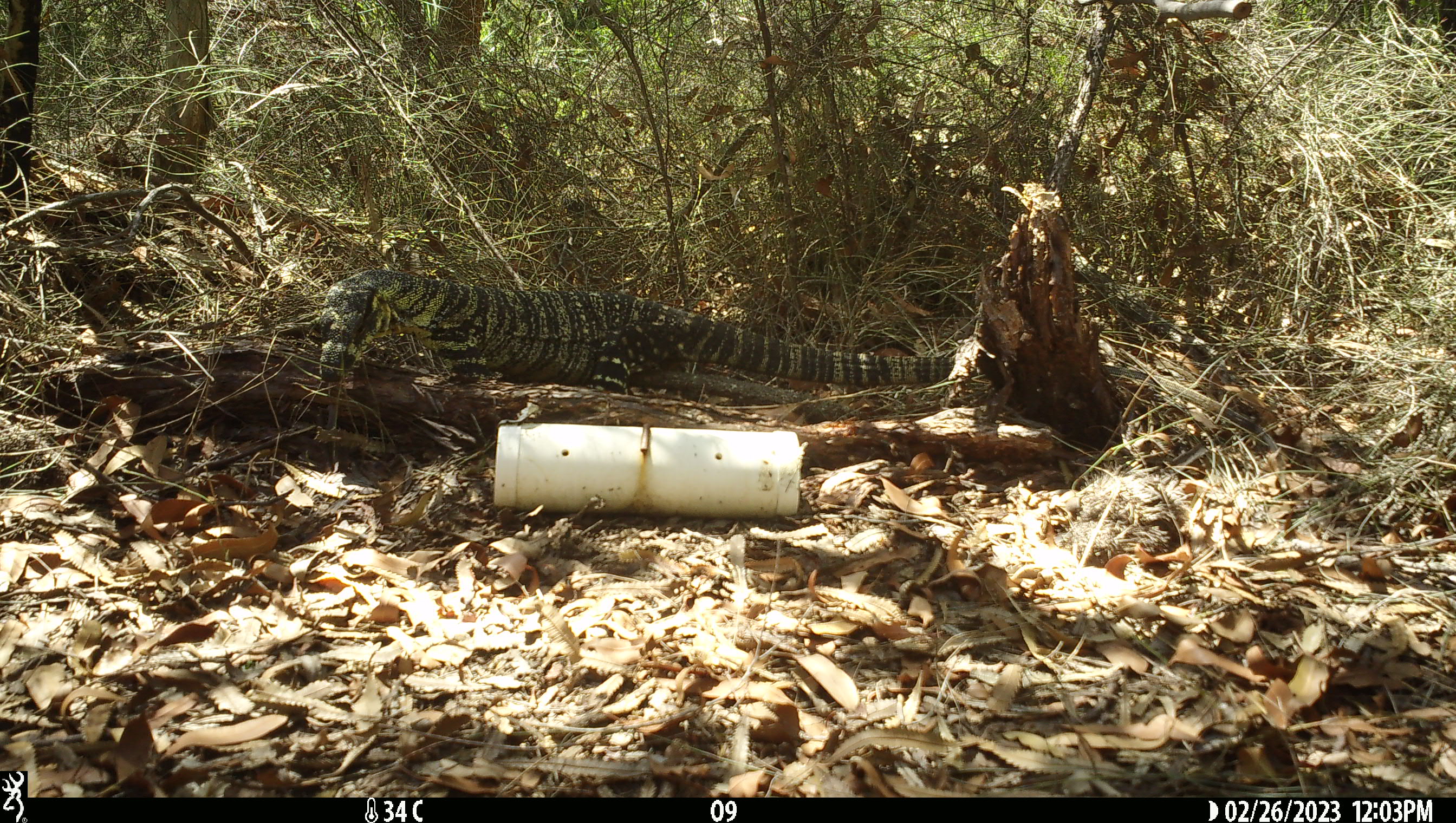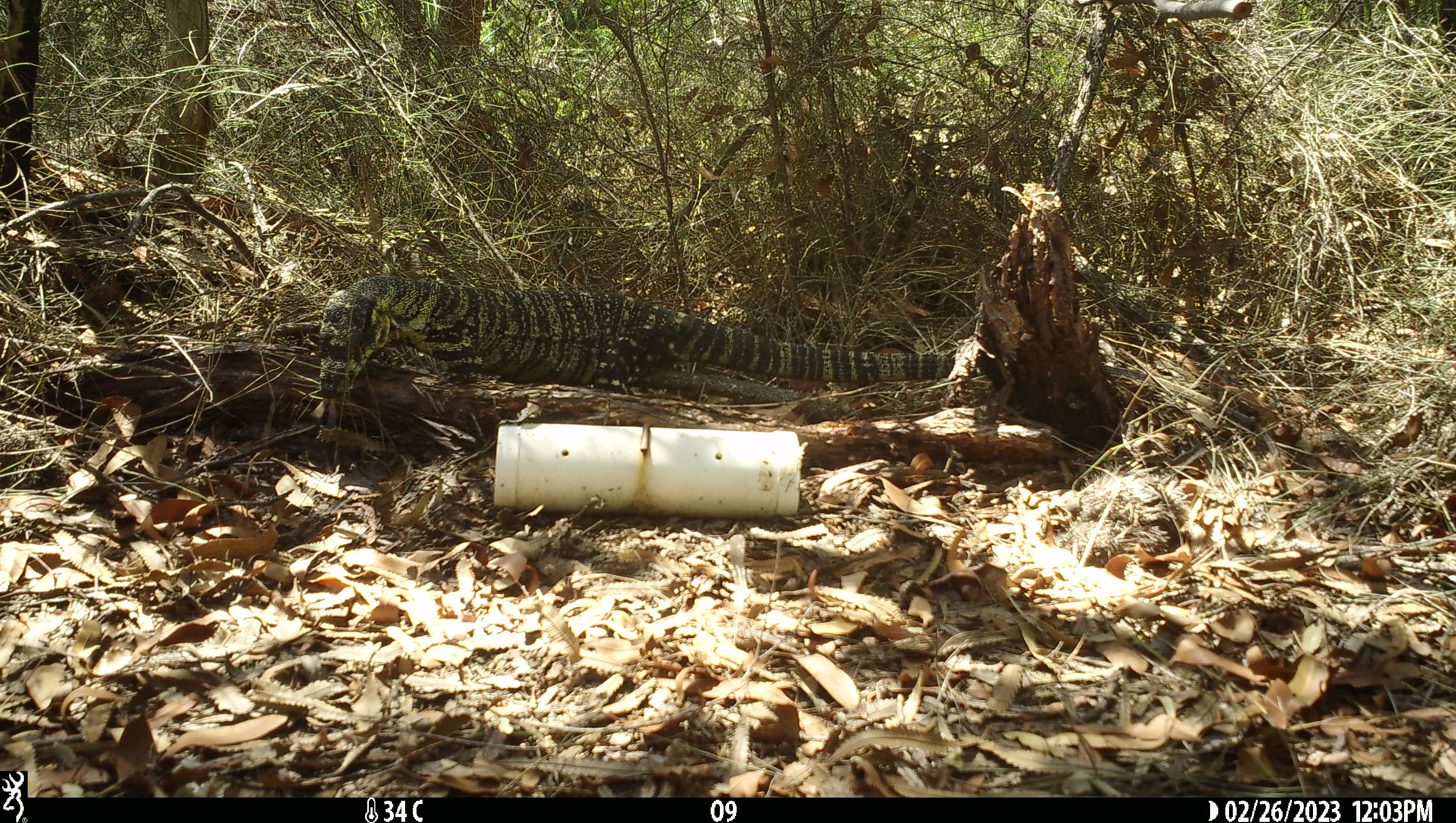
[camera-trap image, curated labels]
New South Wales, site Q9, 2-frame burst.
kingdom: Animalia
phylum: Chordata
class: Reptilia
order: Squamata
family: Varanidae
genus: Varanus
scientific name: Varanus varius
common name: lace monitor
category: goanna